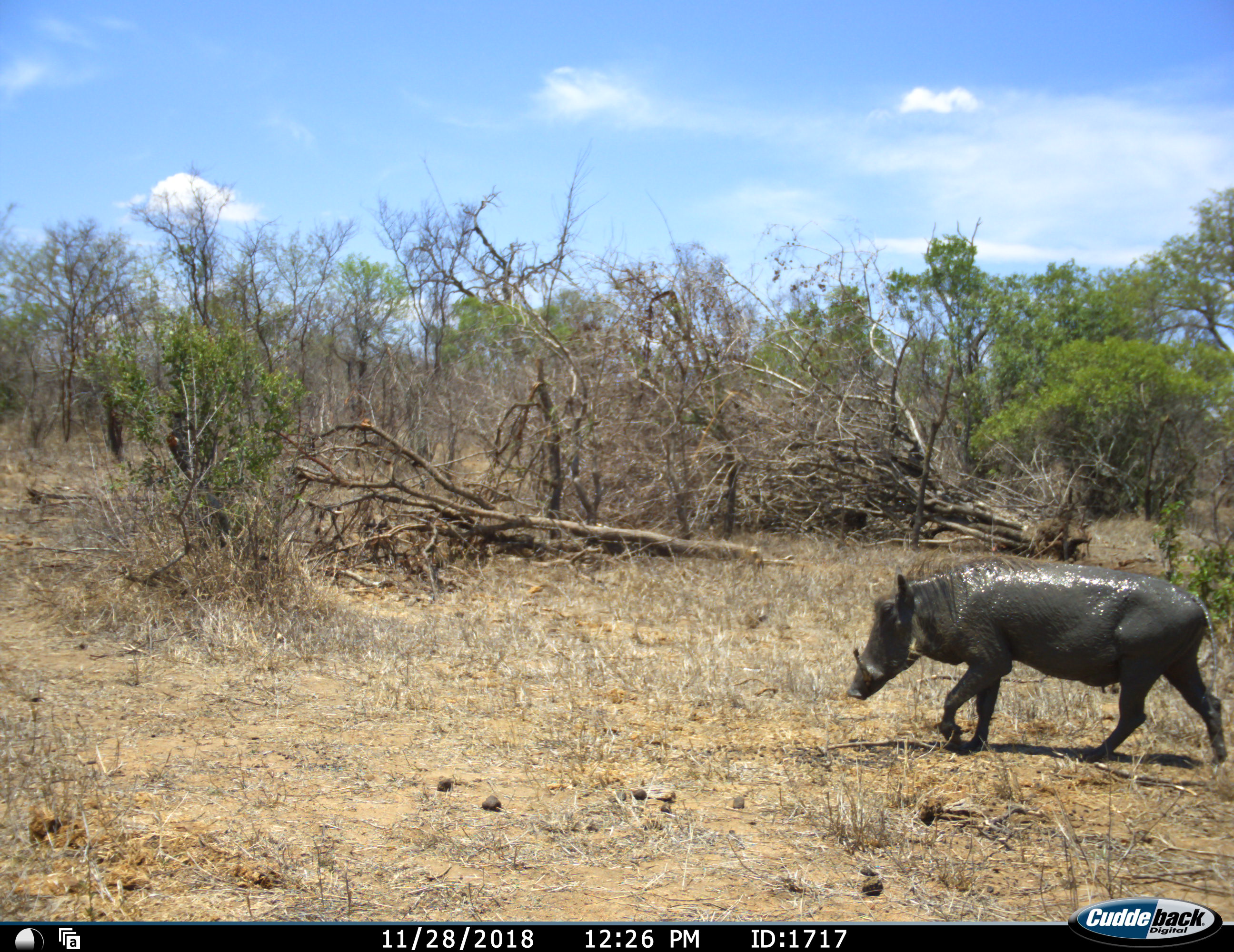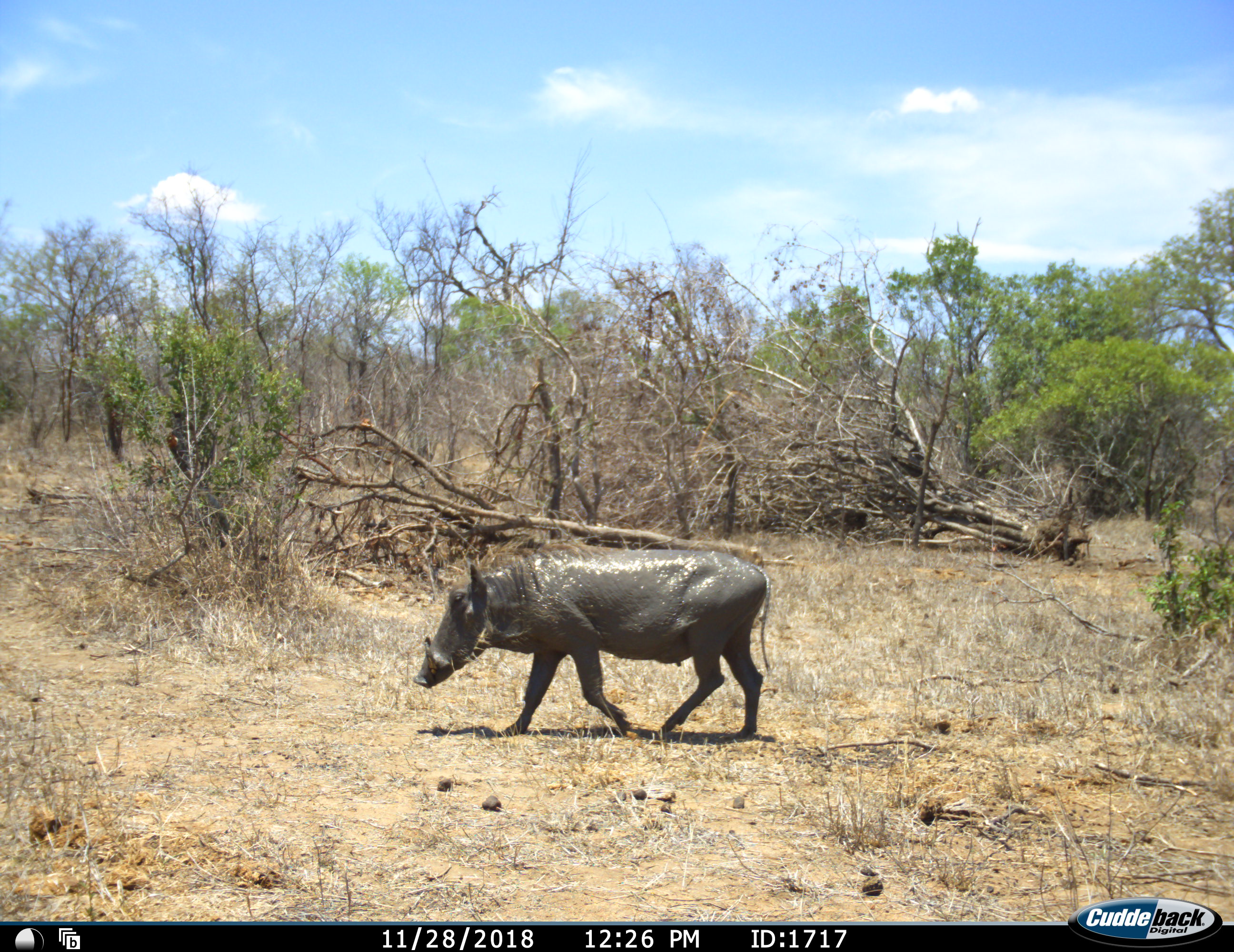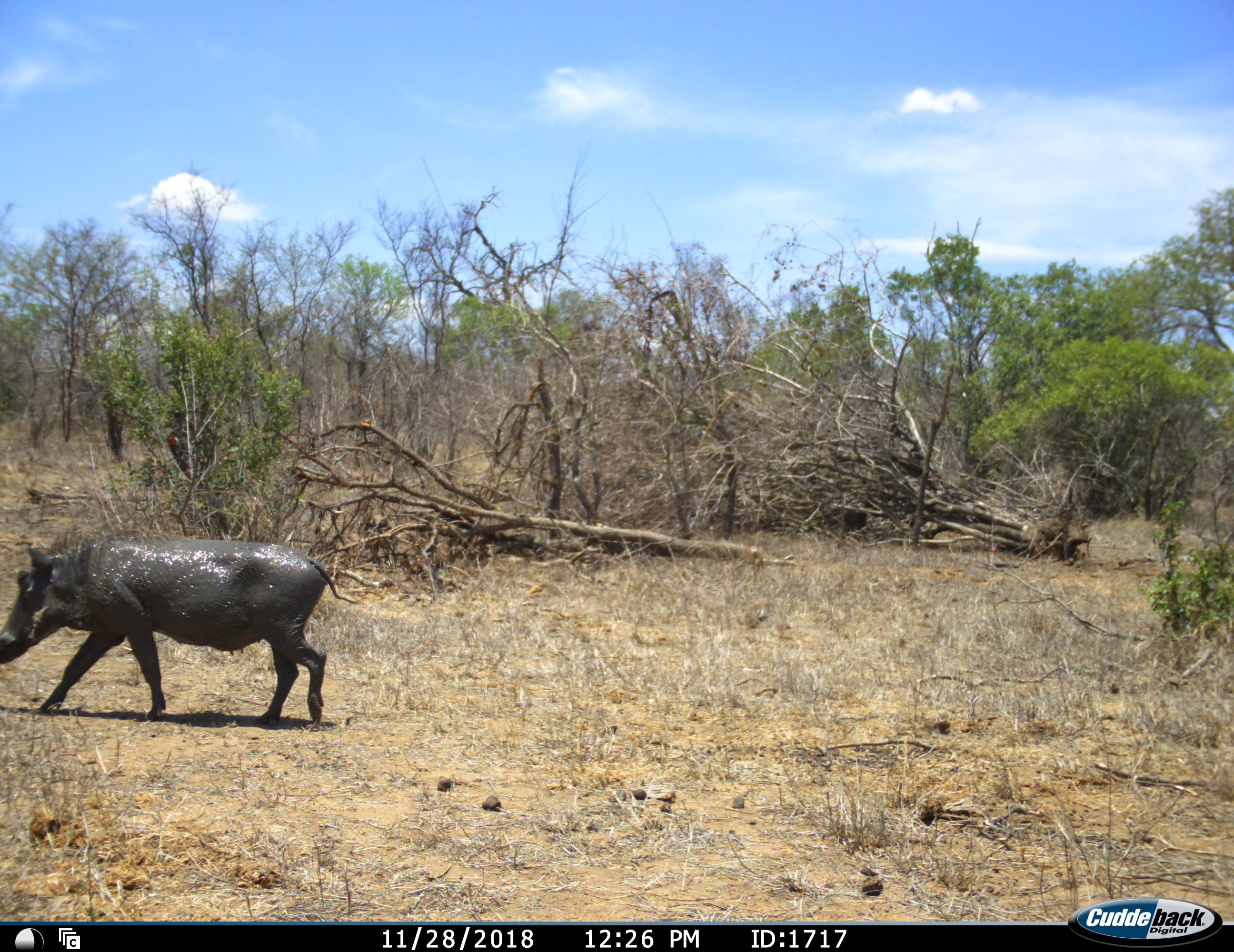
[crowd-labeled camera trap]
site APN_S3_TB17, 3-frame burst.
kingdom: Animalia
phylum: Chordata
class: Mammalia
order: Artiodactyla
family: Suidae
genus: Phacochoerus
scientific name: Phacochoerus africanus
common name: warthog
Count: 1.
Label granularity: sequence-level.